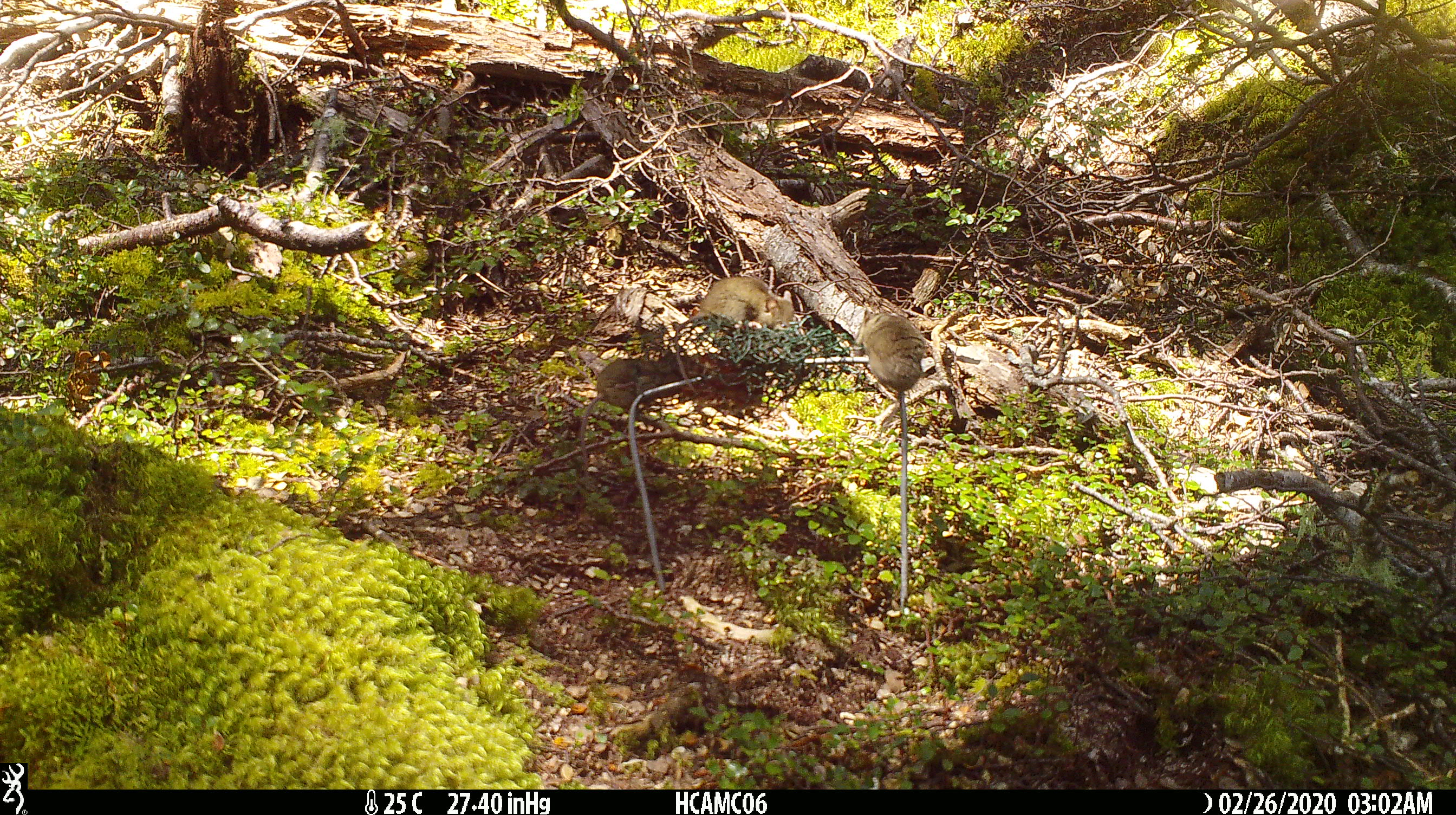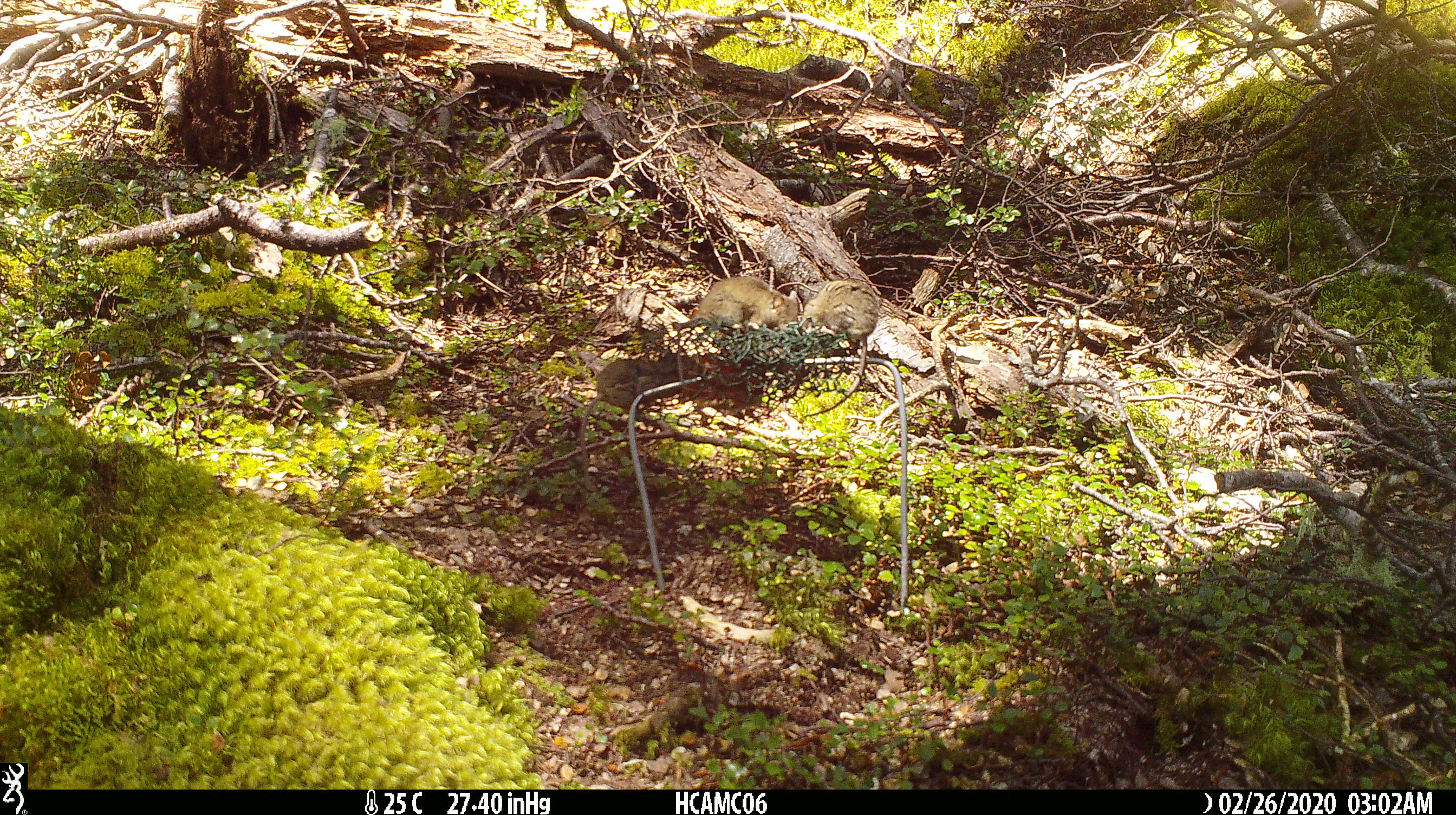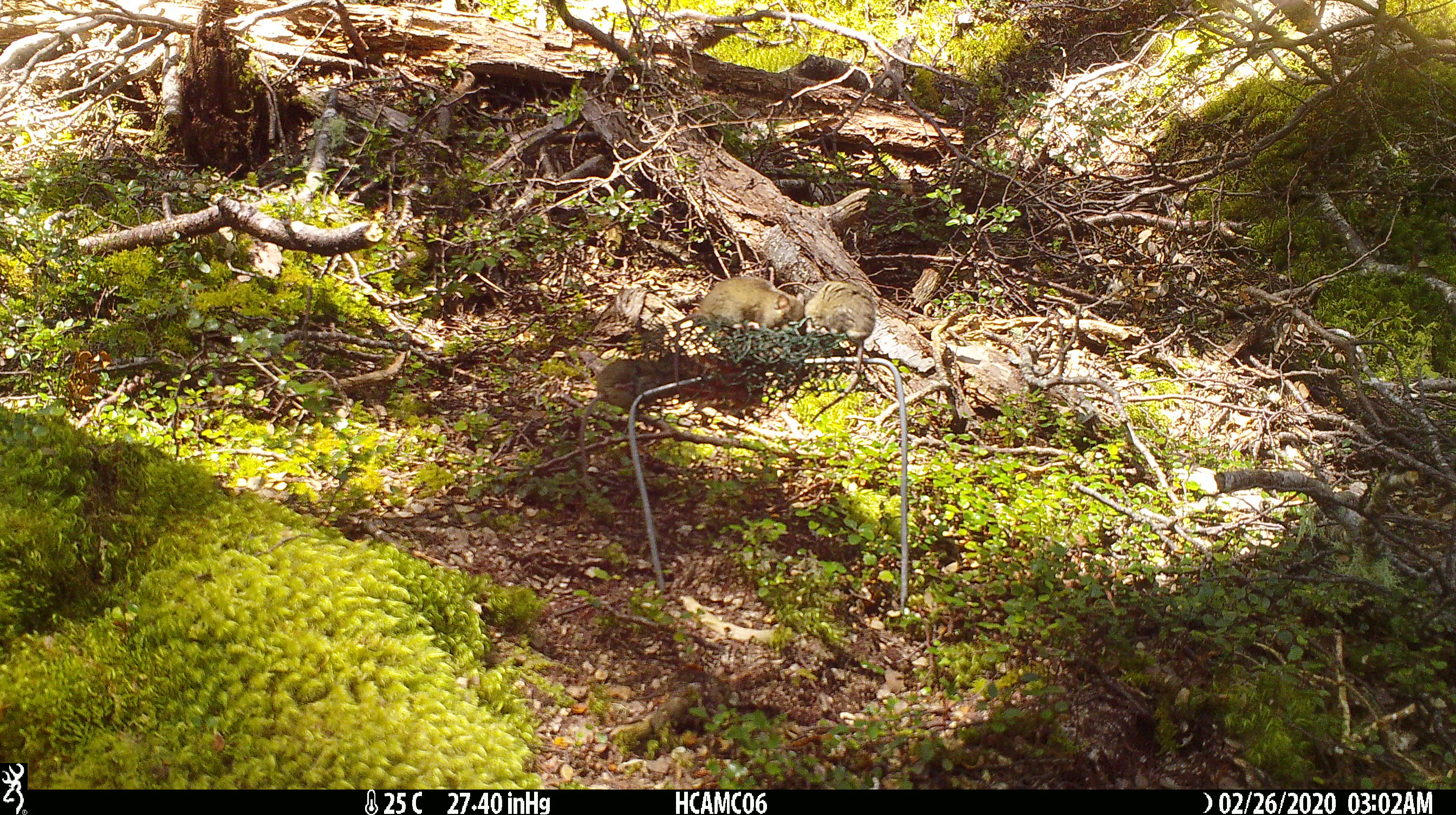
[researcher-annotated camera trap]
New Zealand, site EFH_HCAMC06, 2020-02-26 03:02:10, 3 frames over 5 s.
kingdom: Animalia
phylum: Chordata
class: Mammalia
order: Rodentia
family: Muridae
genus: Mus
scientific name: Mus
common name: mouse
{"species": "mouse (Mus)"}